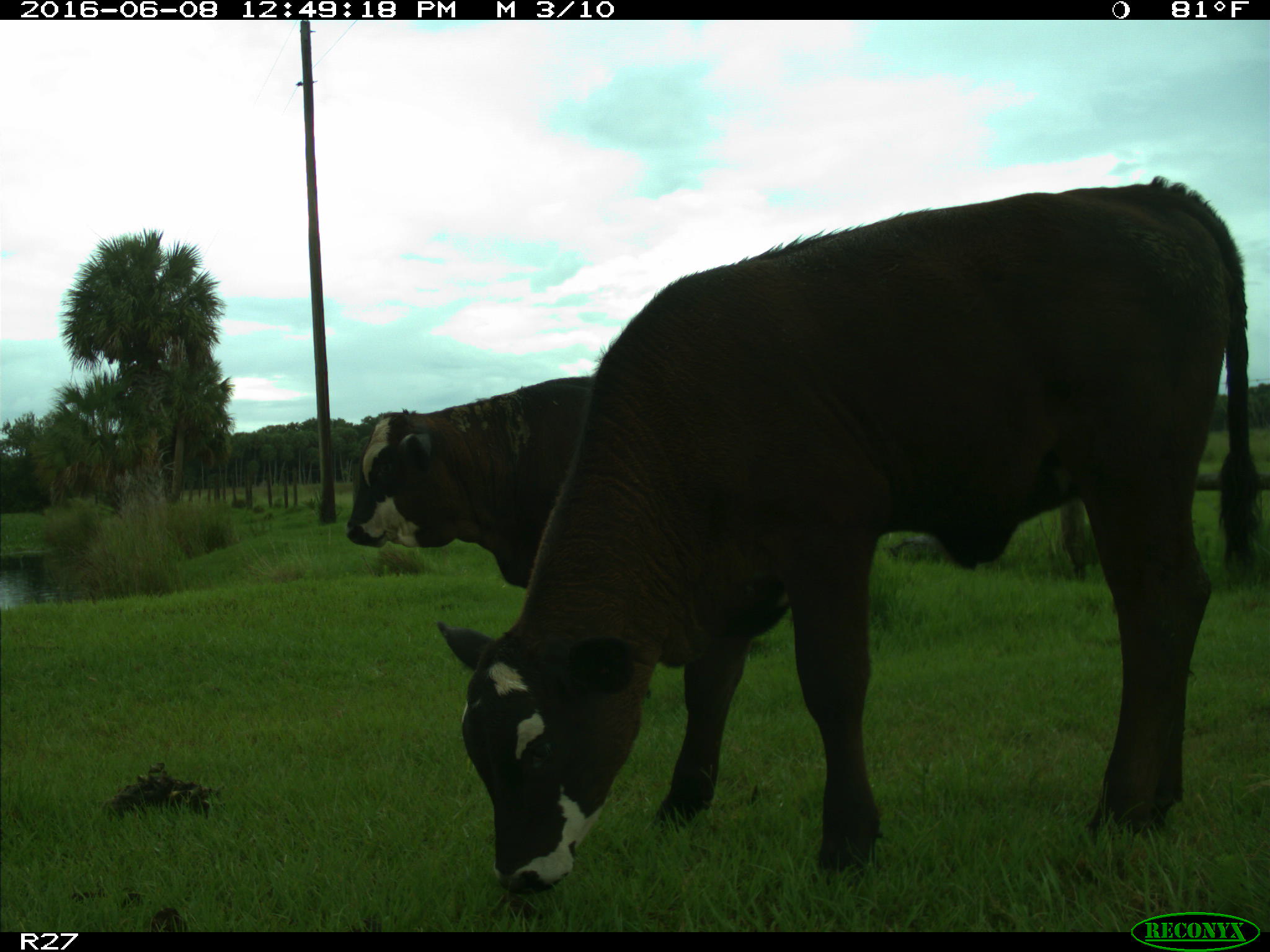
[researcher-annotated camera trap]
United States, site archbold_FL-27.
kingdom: Animalia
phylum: Chordata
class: Mammalia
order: Artiodactyla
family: Bovidae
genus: Bos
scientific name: Bos taurus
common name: domestic cow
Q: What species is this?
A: Bos taurus (domestic cow).